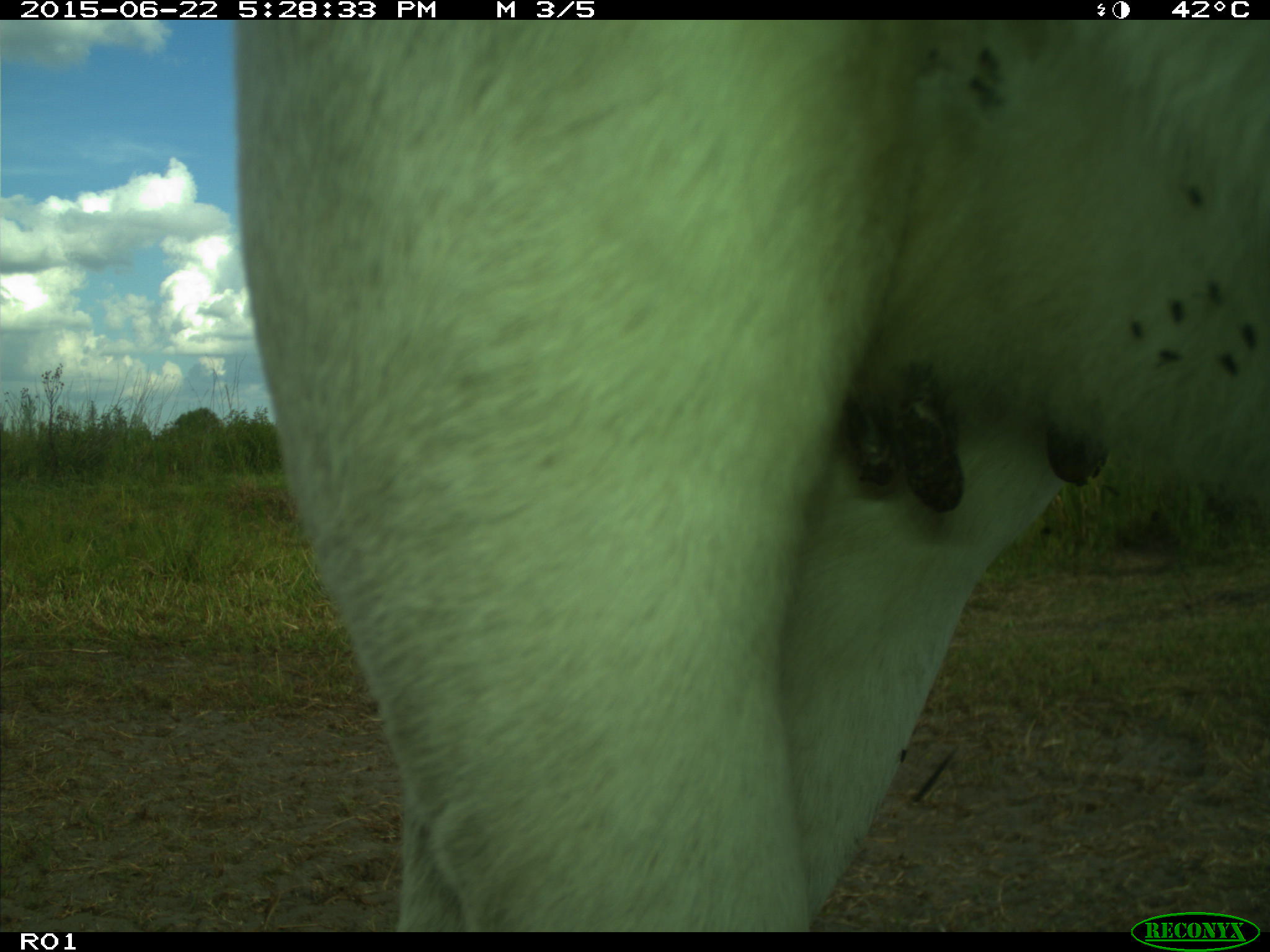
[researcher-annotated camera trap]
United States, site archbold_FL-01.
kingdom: Animalia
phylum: Chordata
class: Mammalia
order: Artiodactyla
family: Bovidae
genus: Bos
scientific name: Bos taurus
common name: domestic cow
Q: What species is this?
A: Bos taurus (domestic cow).